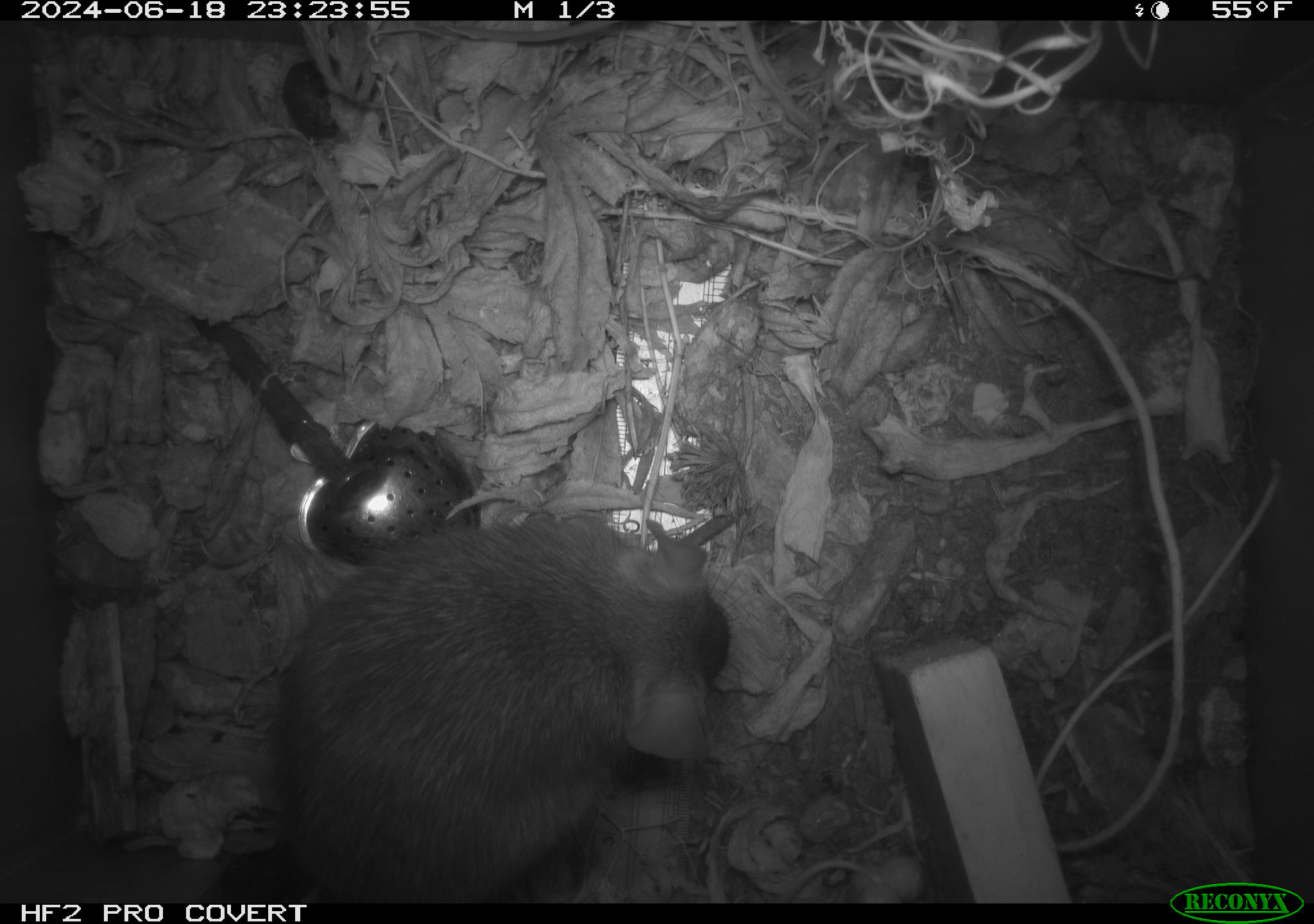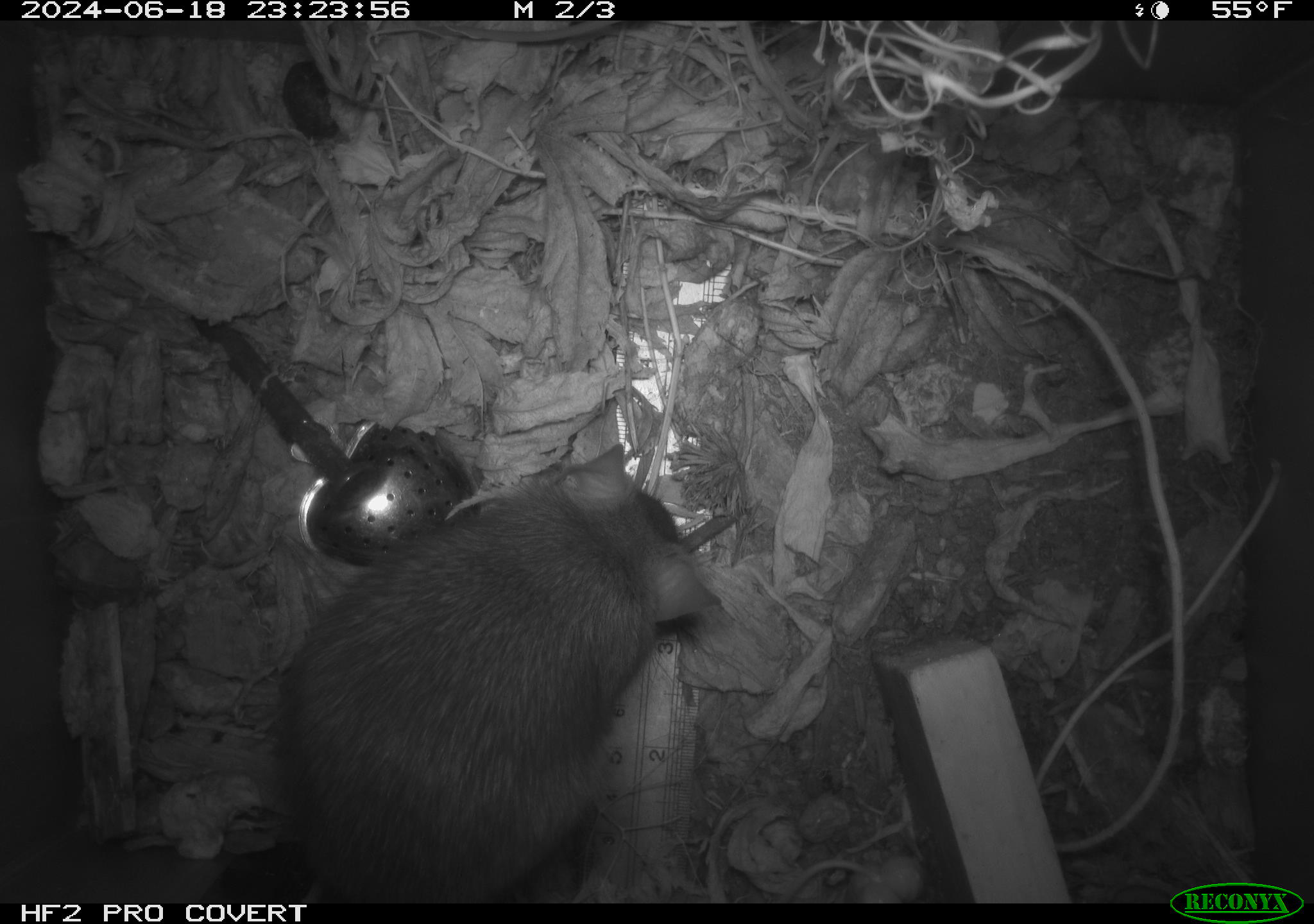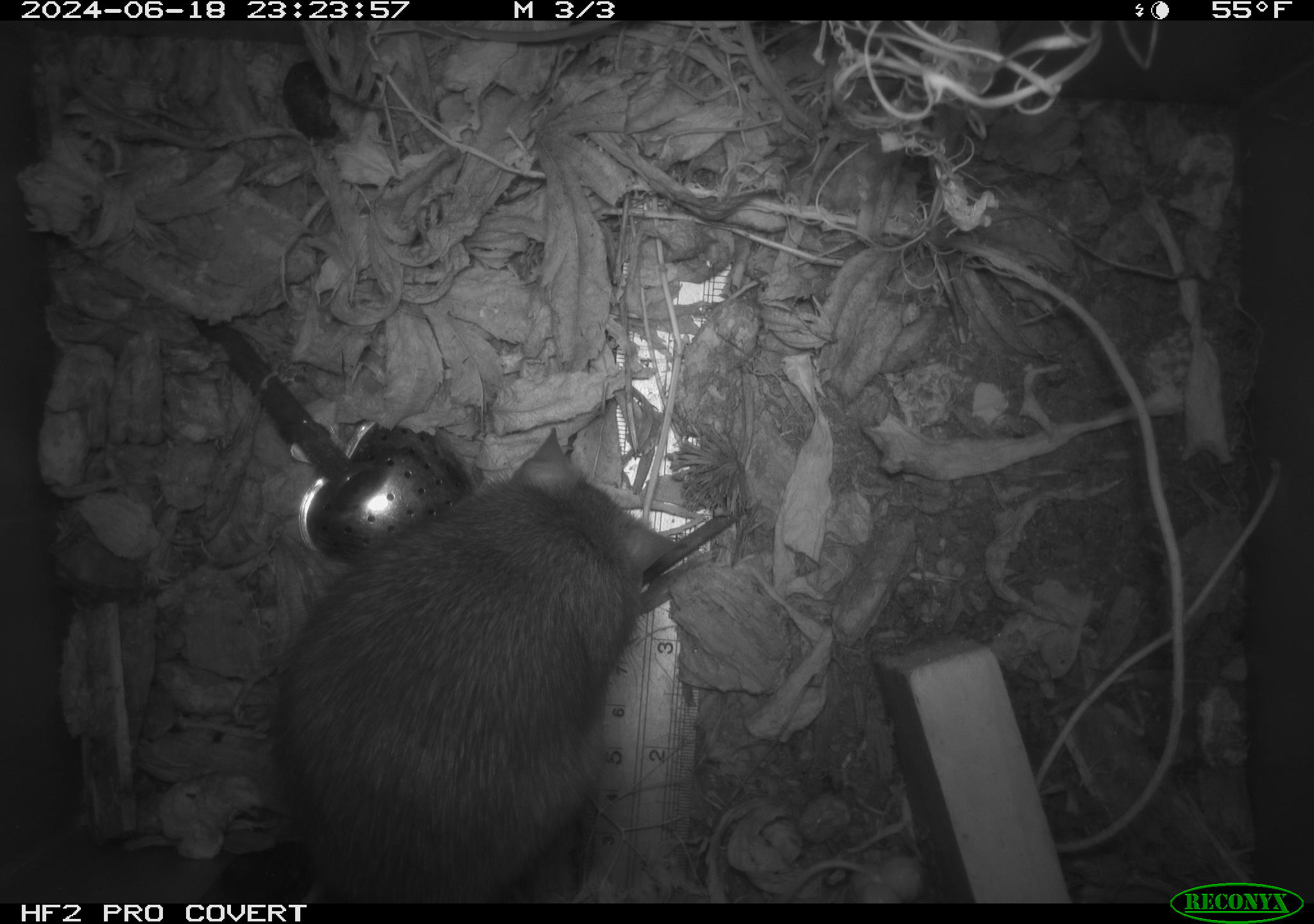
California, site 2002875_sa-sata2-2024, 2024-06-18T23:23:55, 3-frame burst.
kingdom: Animalia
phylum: Chordata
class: Mammalia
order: Rodentia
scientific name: Rodentia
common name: rodent